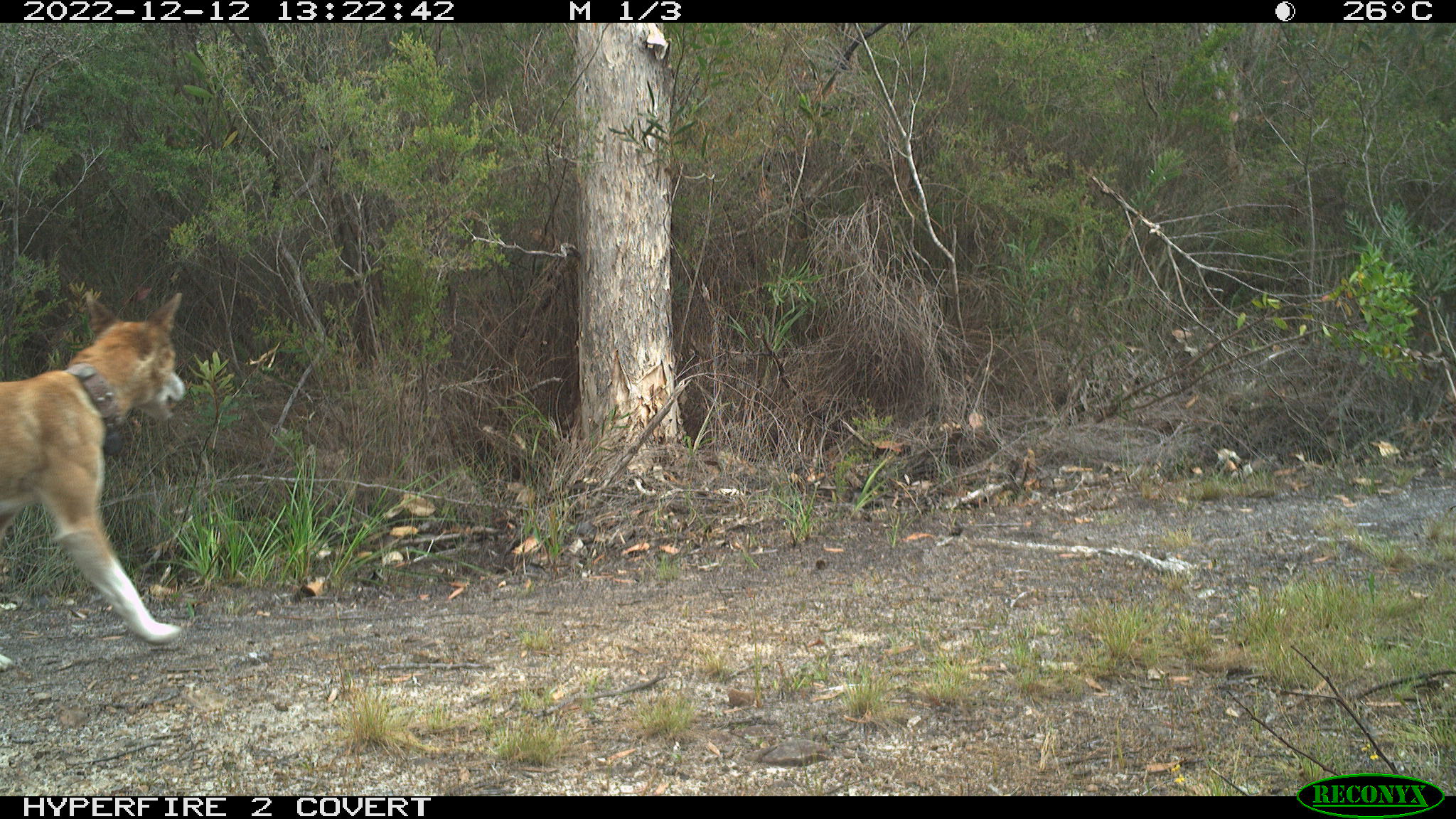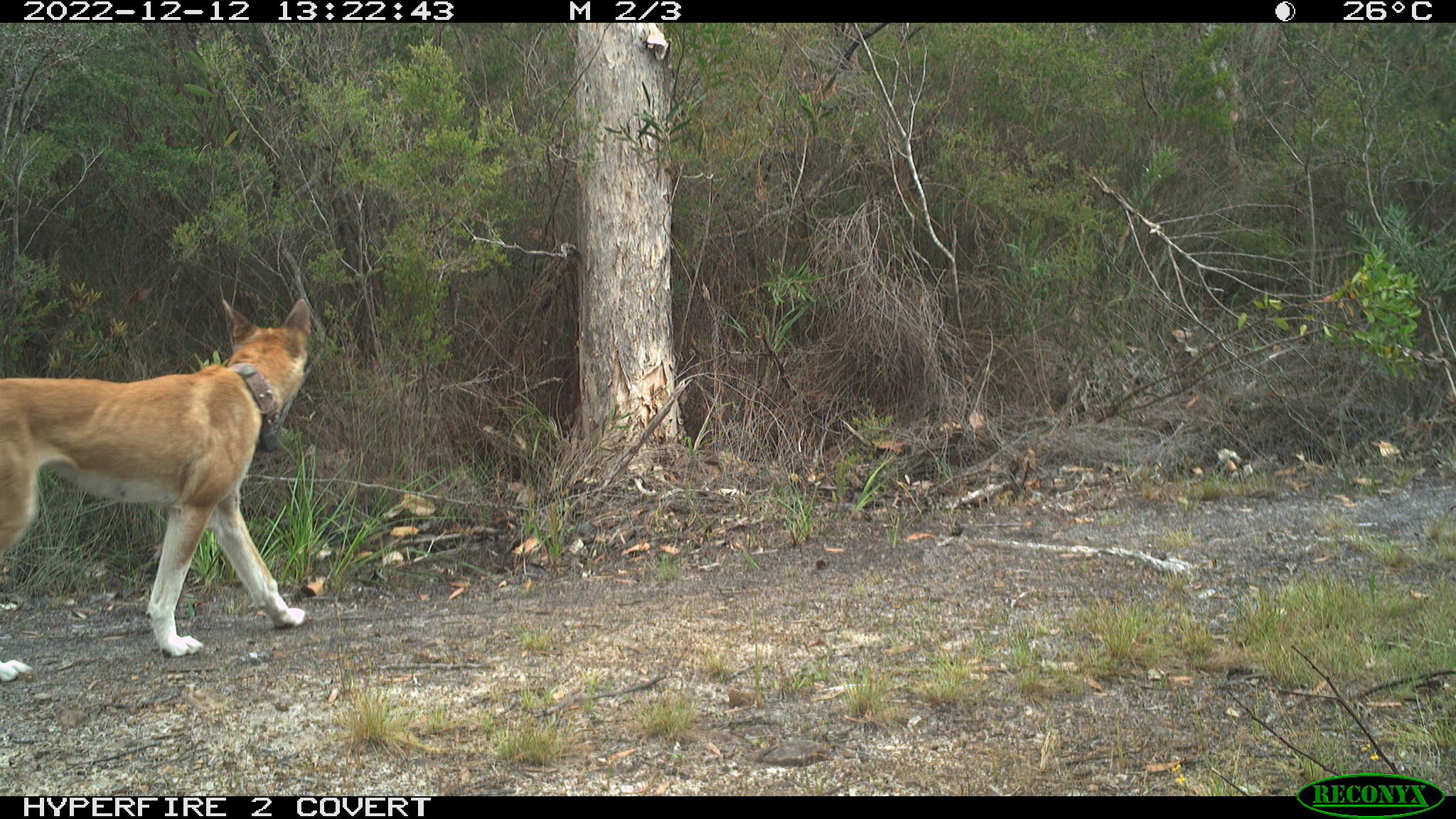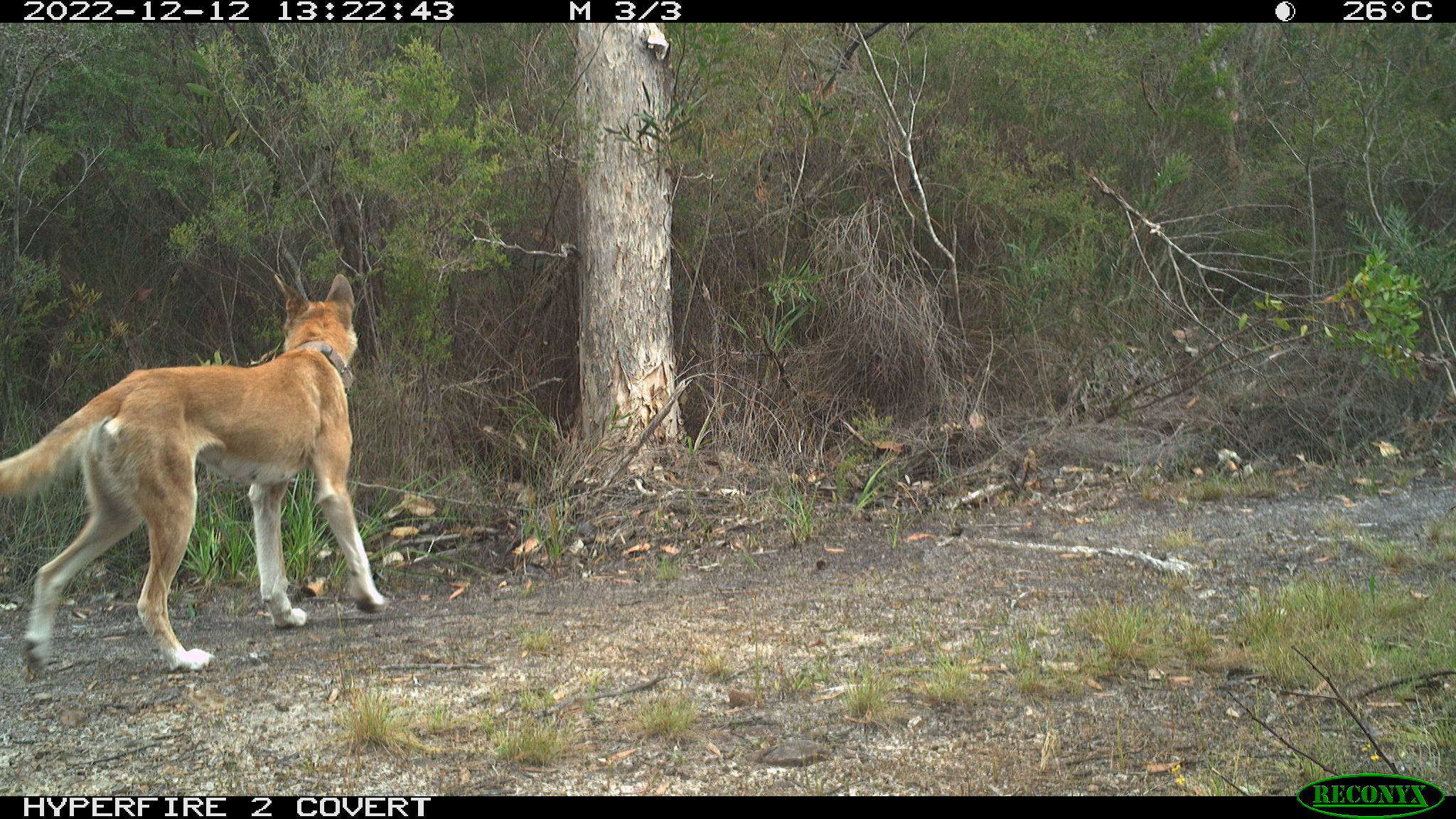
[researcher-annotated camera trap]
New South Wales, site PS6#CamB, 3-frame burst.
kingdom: Animalia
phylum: Chordata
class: Mammalia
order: Carnivora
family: Canidae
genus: Canis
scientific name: Canis familiaris dingo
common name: dingo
Dingo (Canis familiaris dingo).